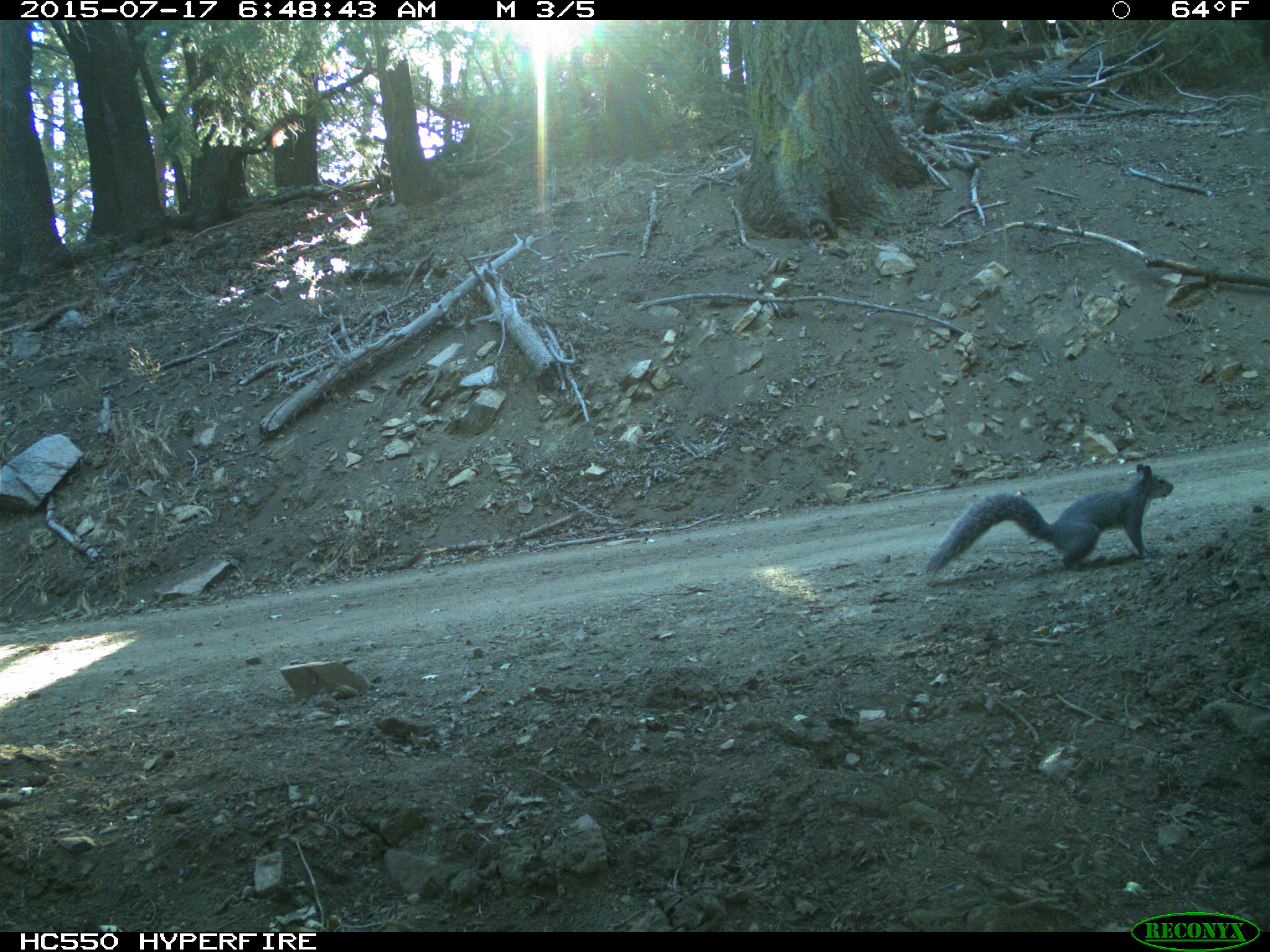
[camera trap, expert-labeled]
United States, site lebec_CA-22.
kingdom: Animalia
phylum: Chordata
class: Mammalia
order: Rodentia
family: Sciuridae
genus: Sciurus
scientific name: Sciurus carolinensis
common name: eastern gray squirrel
Sciurus carolinensis (eastern gray squirrel).